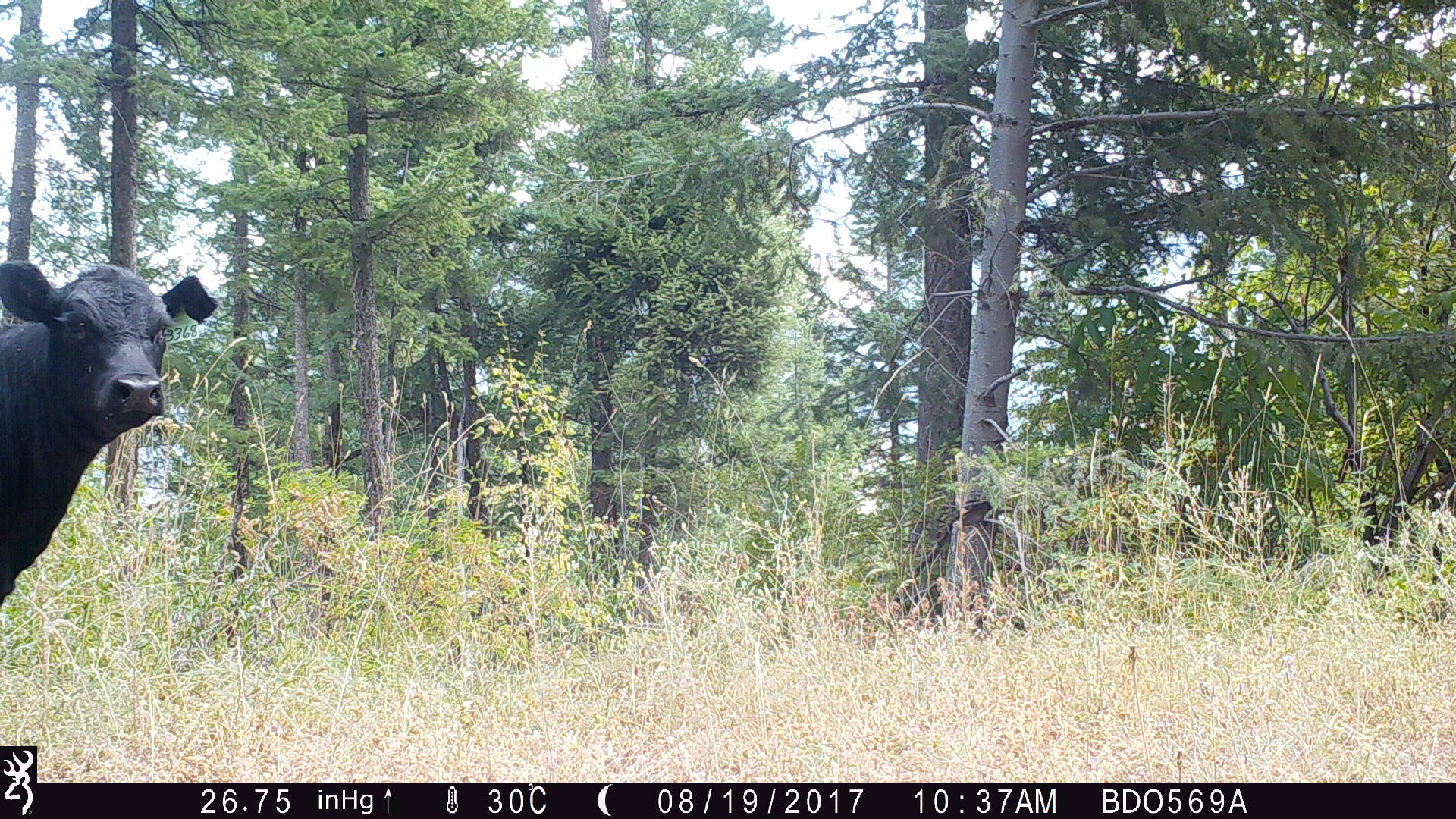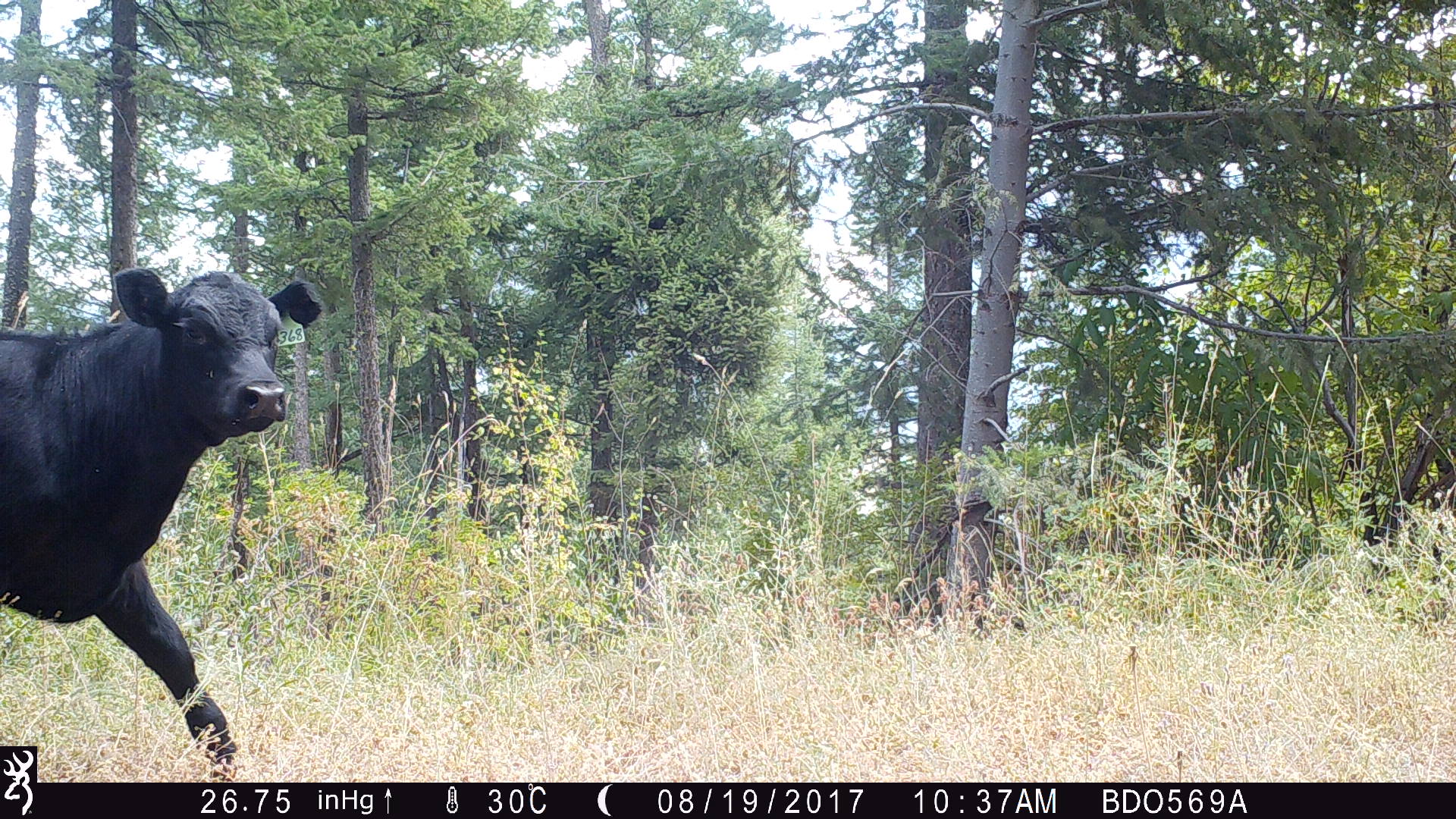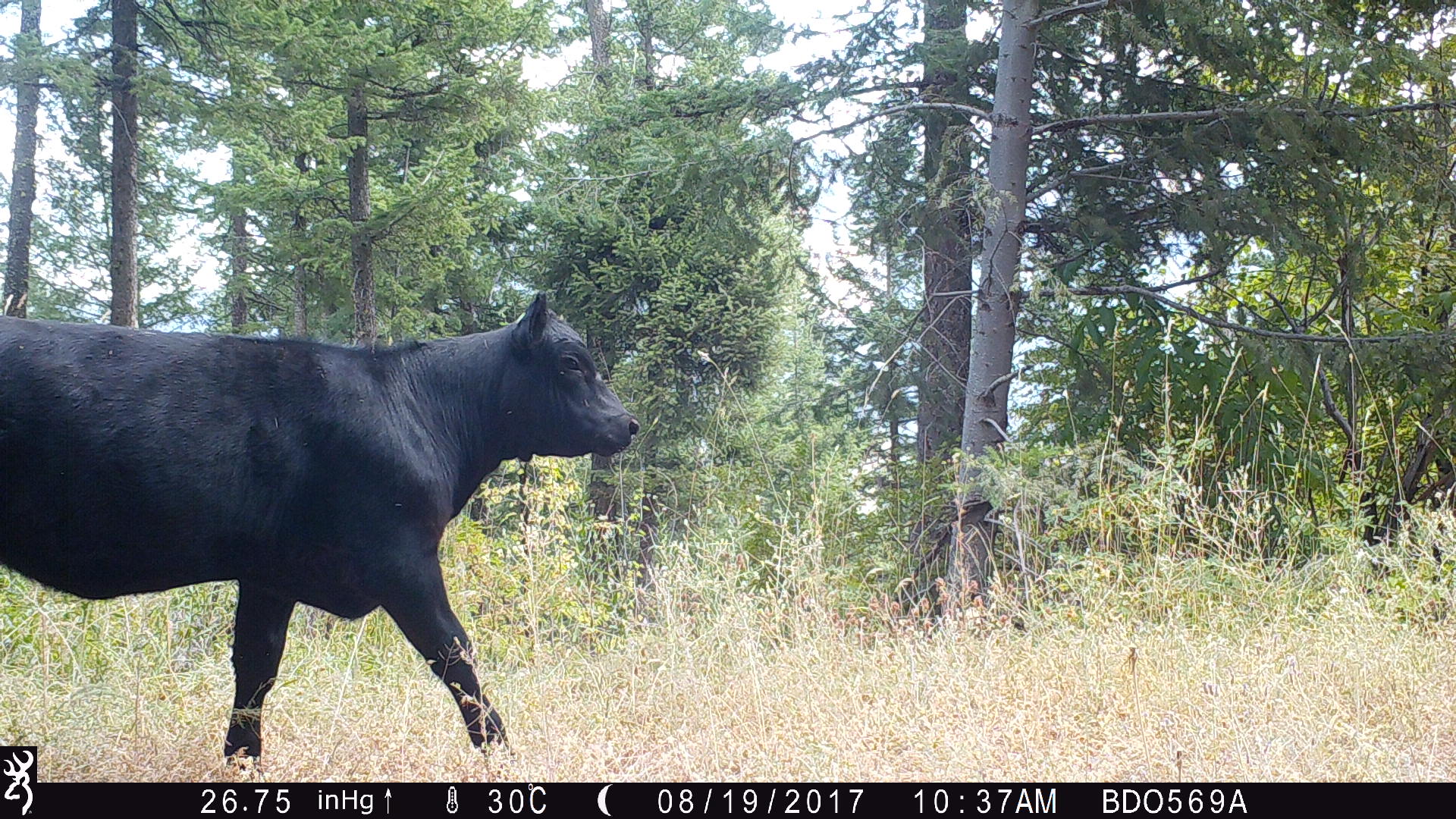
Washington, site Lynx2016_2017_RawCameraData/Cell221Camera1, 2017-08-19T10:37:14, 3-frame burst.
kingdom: Animalia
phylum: Chordata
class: Mammalia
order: Artiodactyla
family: Bovidae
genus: Bos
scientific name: Bos taurus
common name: domestic cattle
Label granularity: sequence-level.